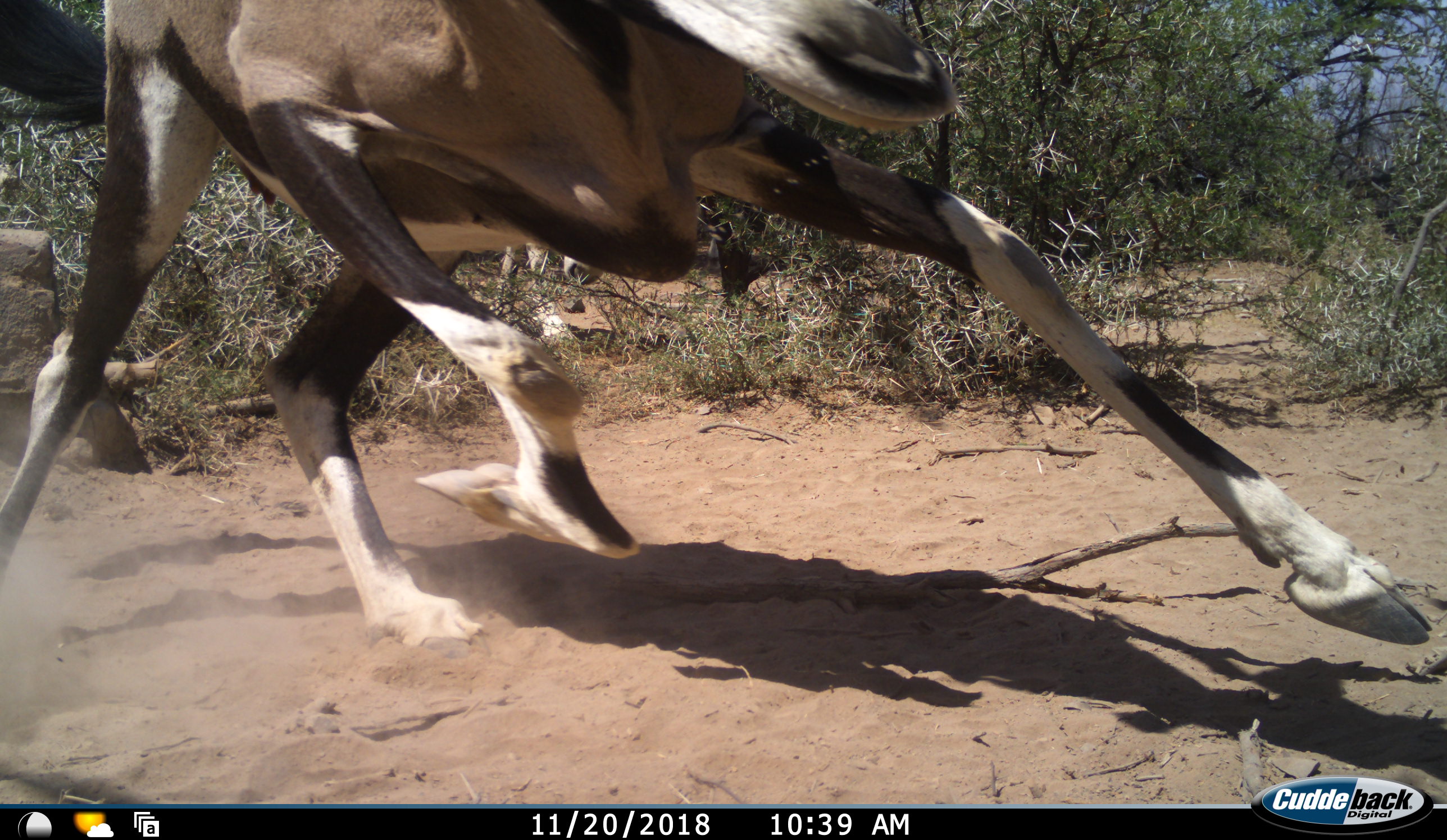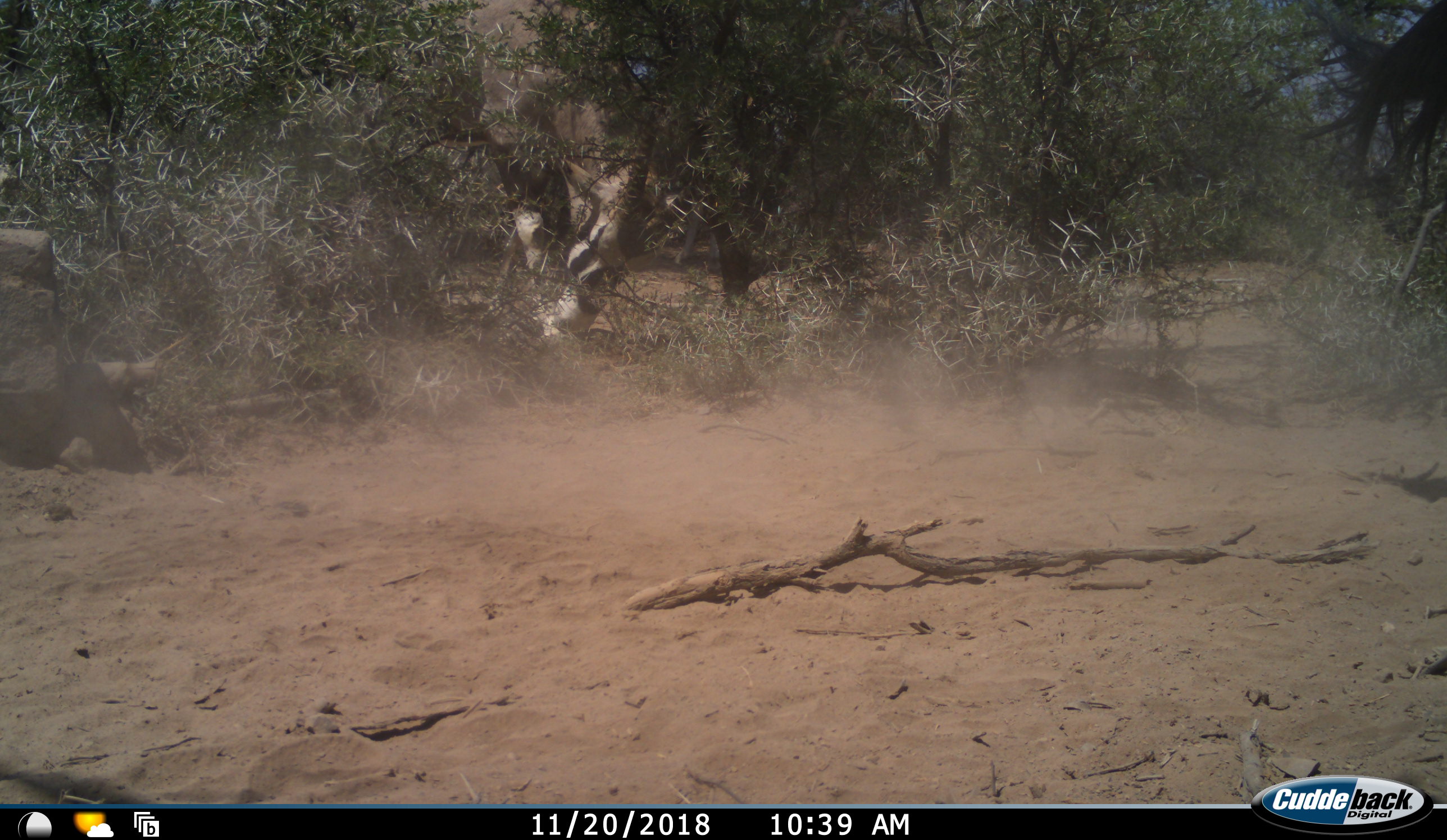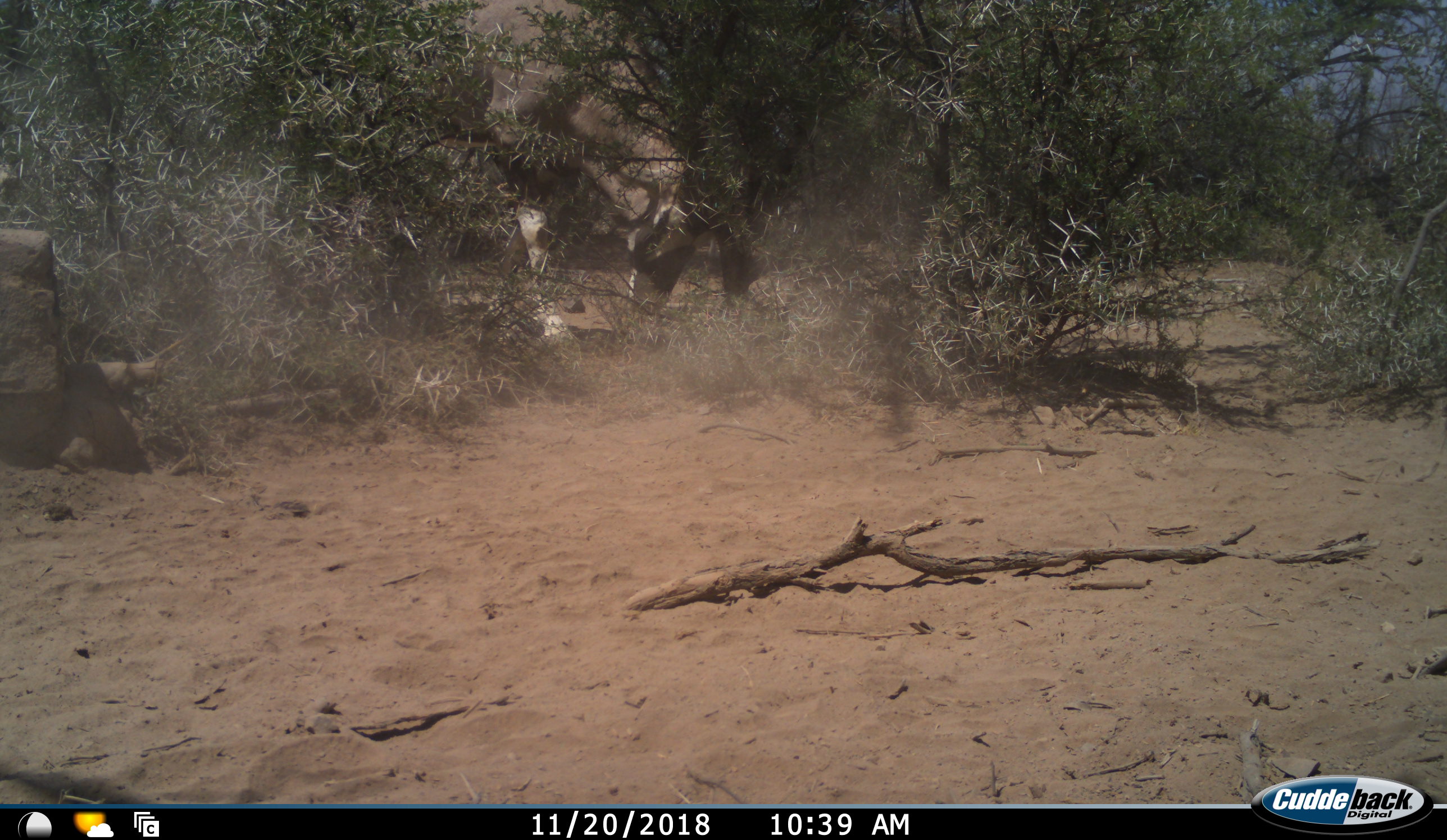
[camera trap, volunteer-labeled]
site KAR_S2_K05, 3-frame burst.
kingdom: Animalia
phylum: Chordata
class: Mammalia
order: Artiodactyla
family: Bovidae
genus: Oryx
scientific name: Oryx gazella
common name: gemsbok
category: oryx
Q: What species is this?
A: Oryx (gemsbok) (Oryx gazella).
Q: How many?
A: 2.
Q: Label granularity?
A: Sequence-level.